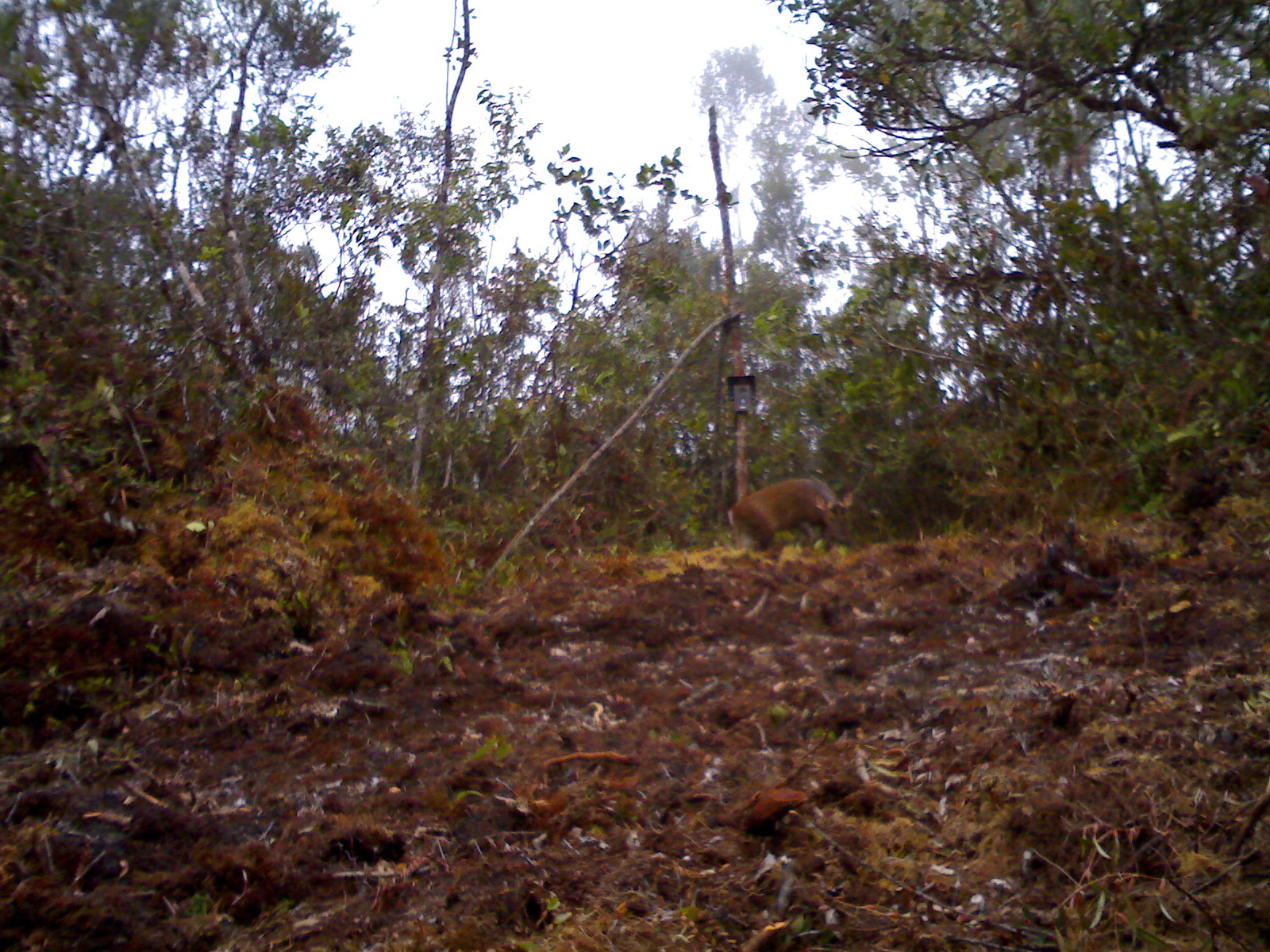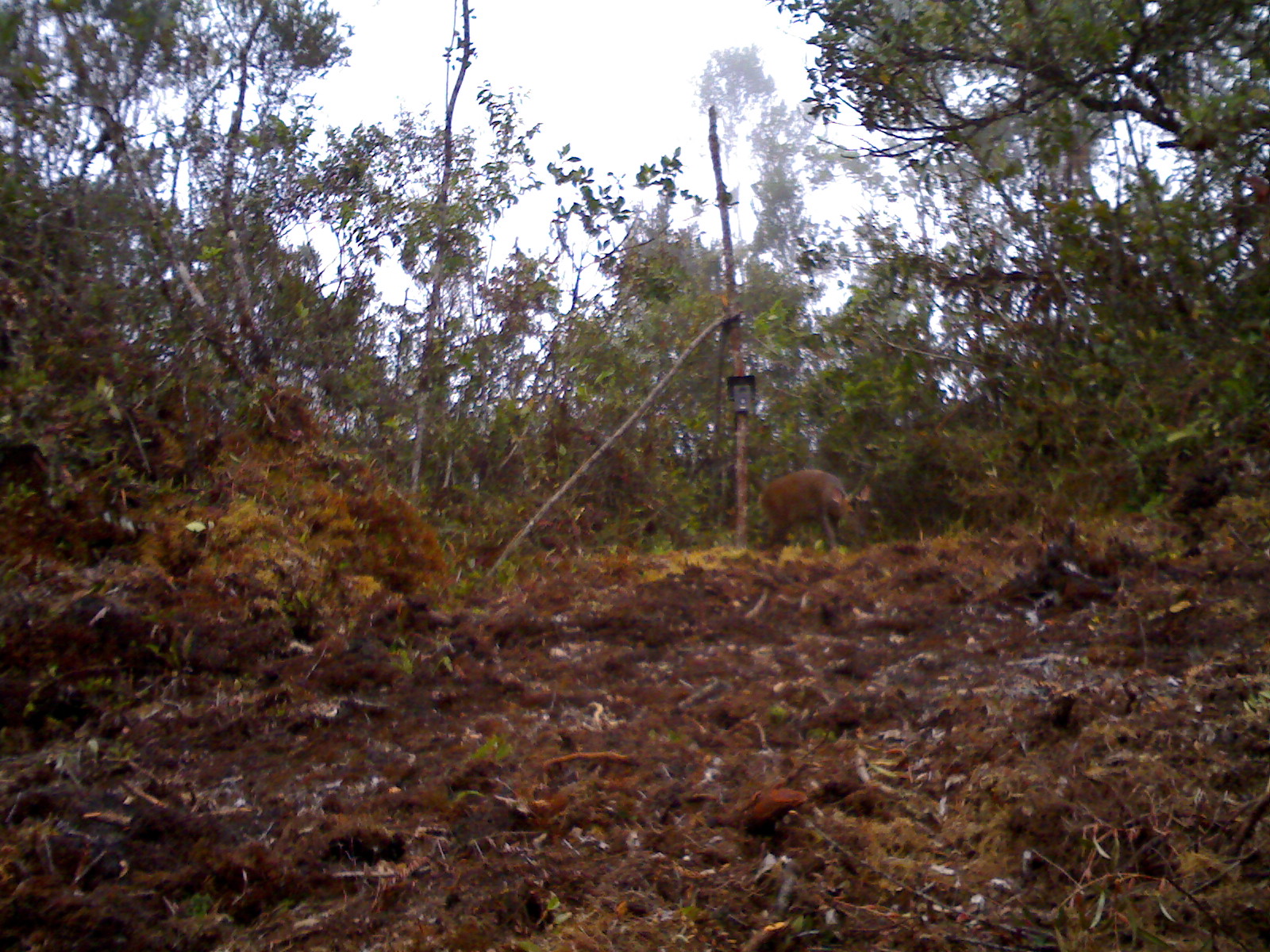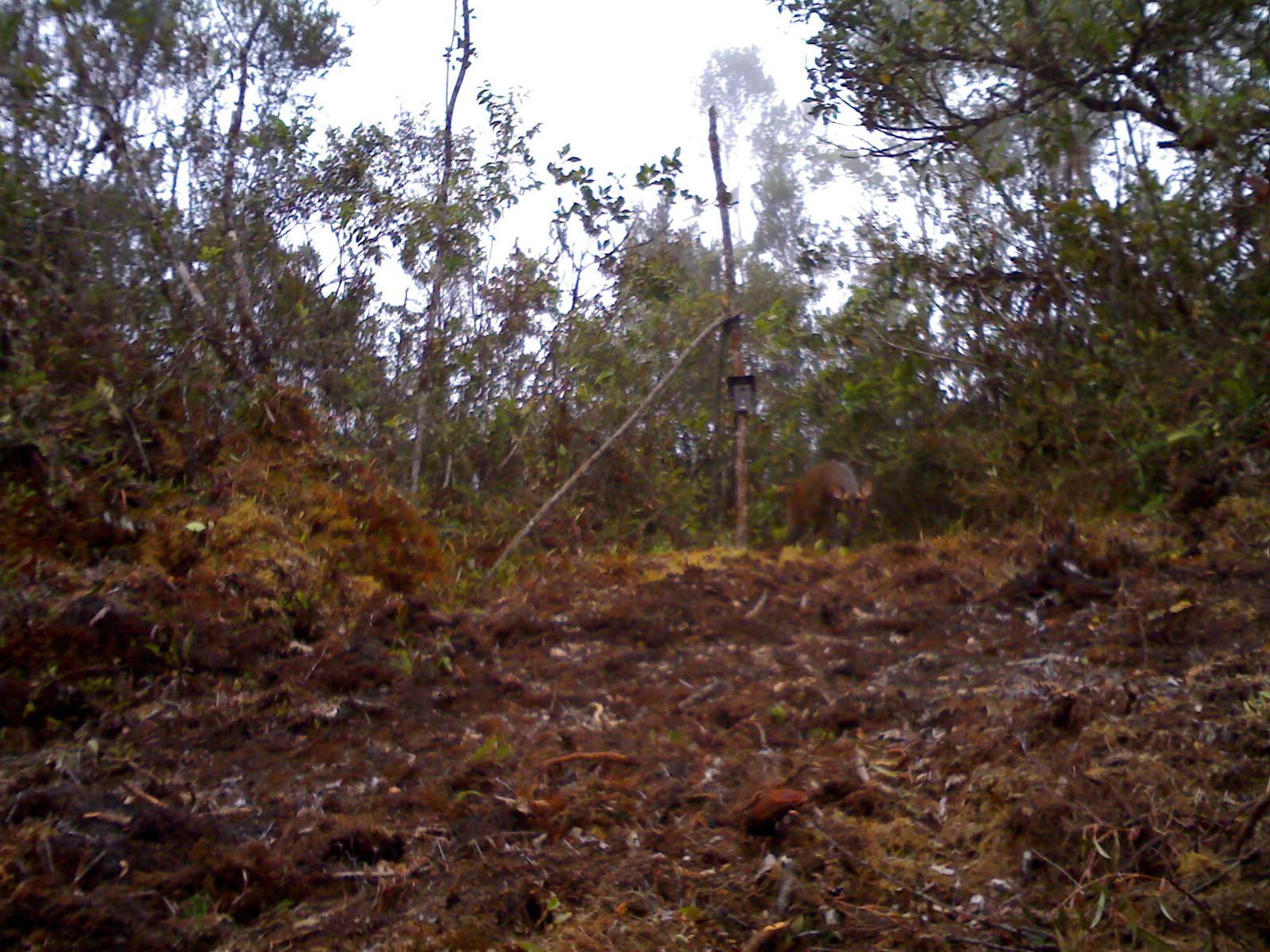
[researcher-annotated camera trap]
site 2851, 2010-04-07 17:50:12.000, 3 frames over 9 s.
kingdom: Animalia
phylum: Chordata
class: Mammalia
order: Artiodactyla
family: Cervidae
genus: Muntiacus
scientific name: Muntiacus muntjak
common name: southern red muntjac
Muntiacus muntjak (southern red muntjac), count 1.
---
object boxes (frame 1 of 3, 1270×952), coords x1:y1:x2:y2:
muntiacus muntjak: 727:475:854:552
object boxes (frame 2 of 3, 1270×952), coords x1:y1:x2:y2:
muntiacus muntjak: 754:469:853:561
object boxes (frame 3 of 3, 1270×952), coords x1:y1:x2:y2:
muntiacus muntjak: 782:458:874:550